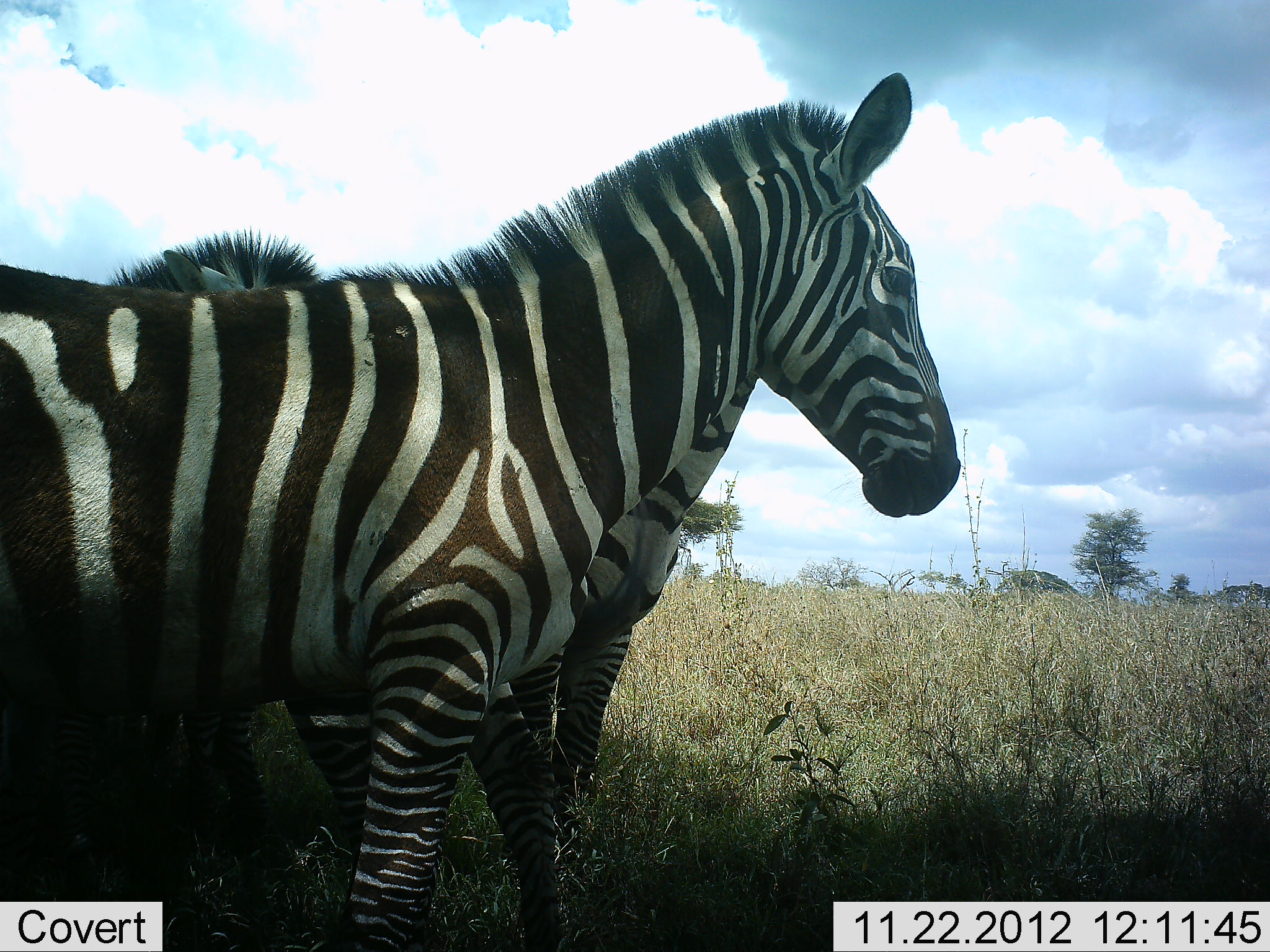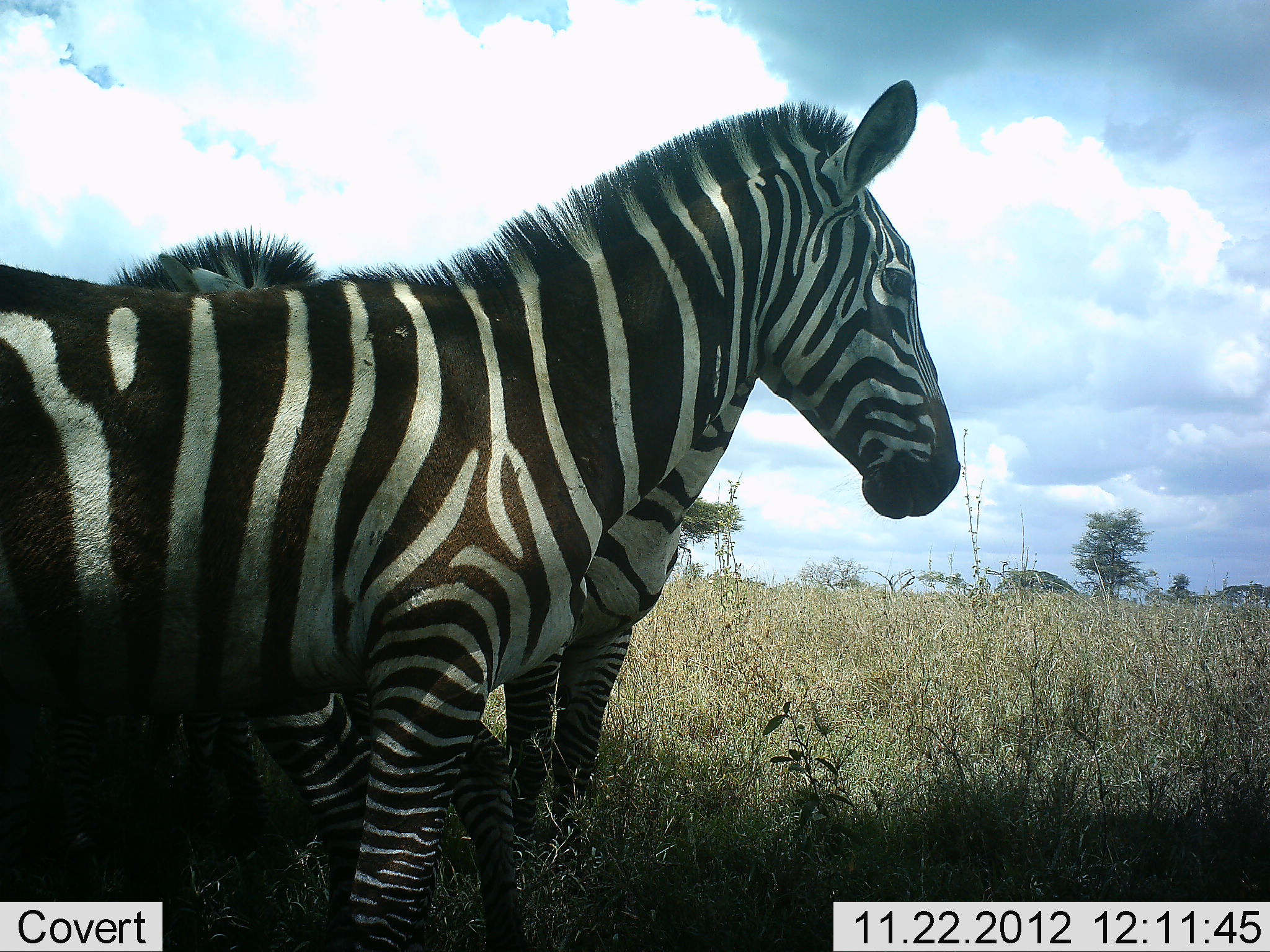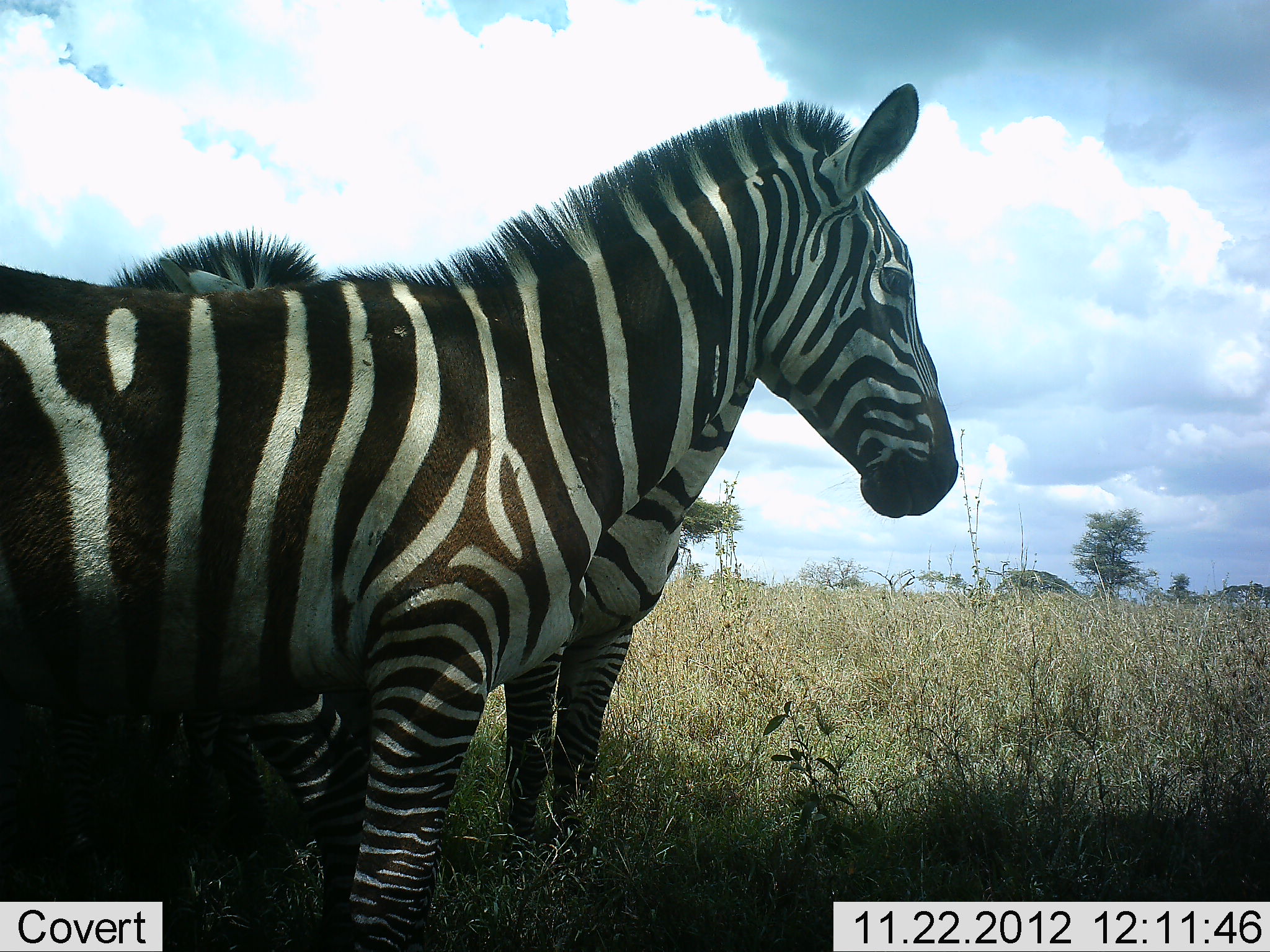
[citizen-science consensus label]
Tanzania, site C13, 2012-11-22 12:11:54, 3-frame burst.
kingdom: Animalia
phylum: Chordata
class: Mammalia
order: Perissodactyla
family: Equidae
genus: Equus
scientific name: Equus quagga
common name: plains zebra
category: zebra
Zebra (plains zebra) (Equus quagga), count 3. Behavior (volunteer vote fractions): standing 100%, resting 10%, moving 10%, interacting 0%. Young present (vote fraction): 0%. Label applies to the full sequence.